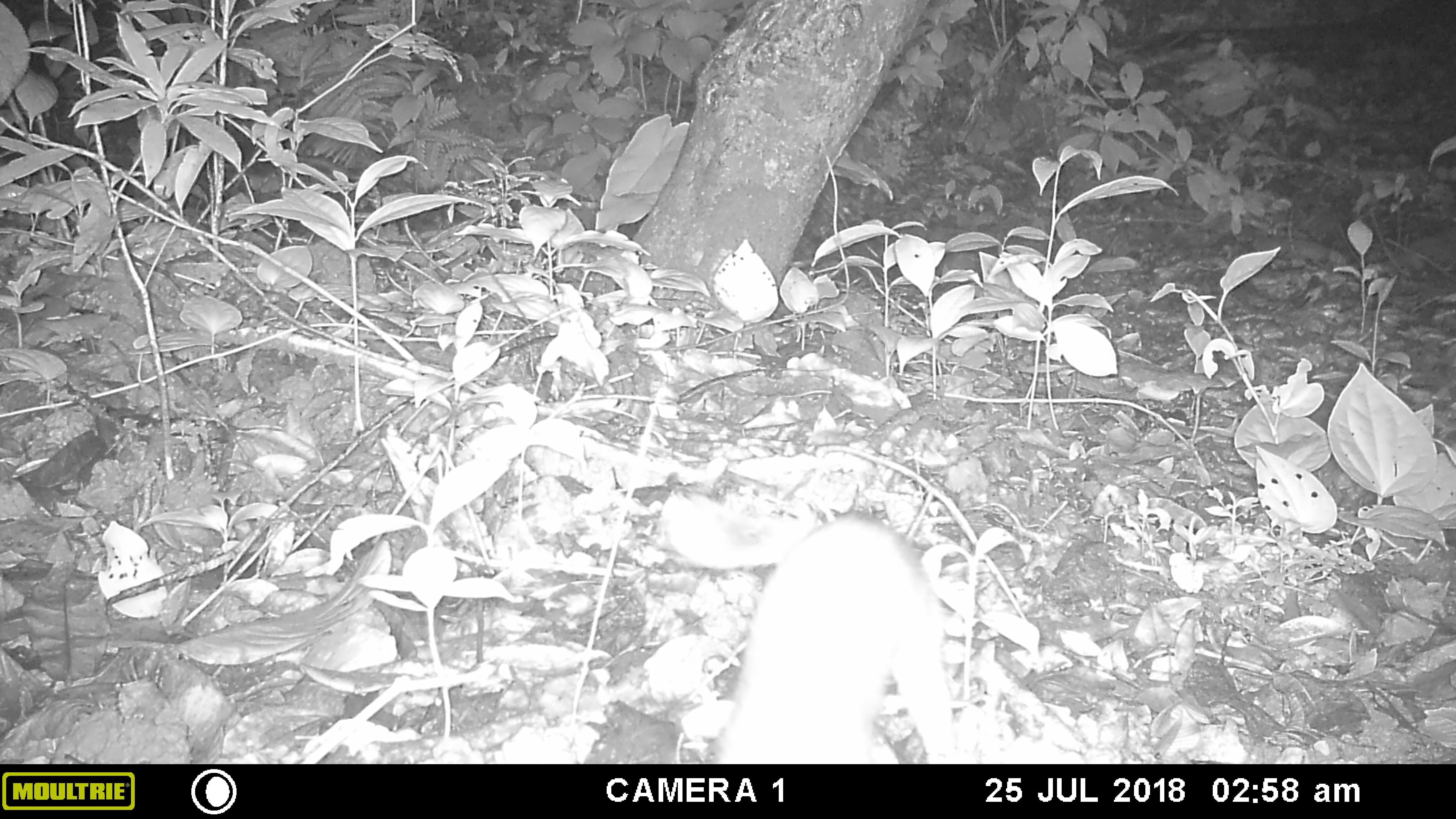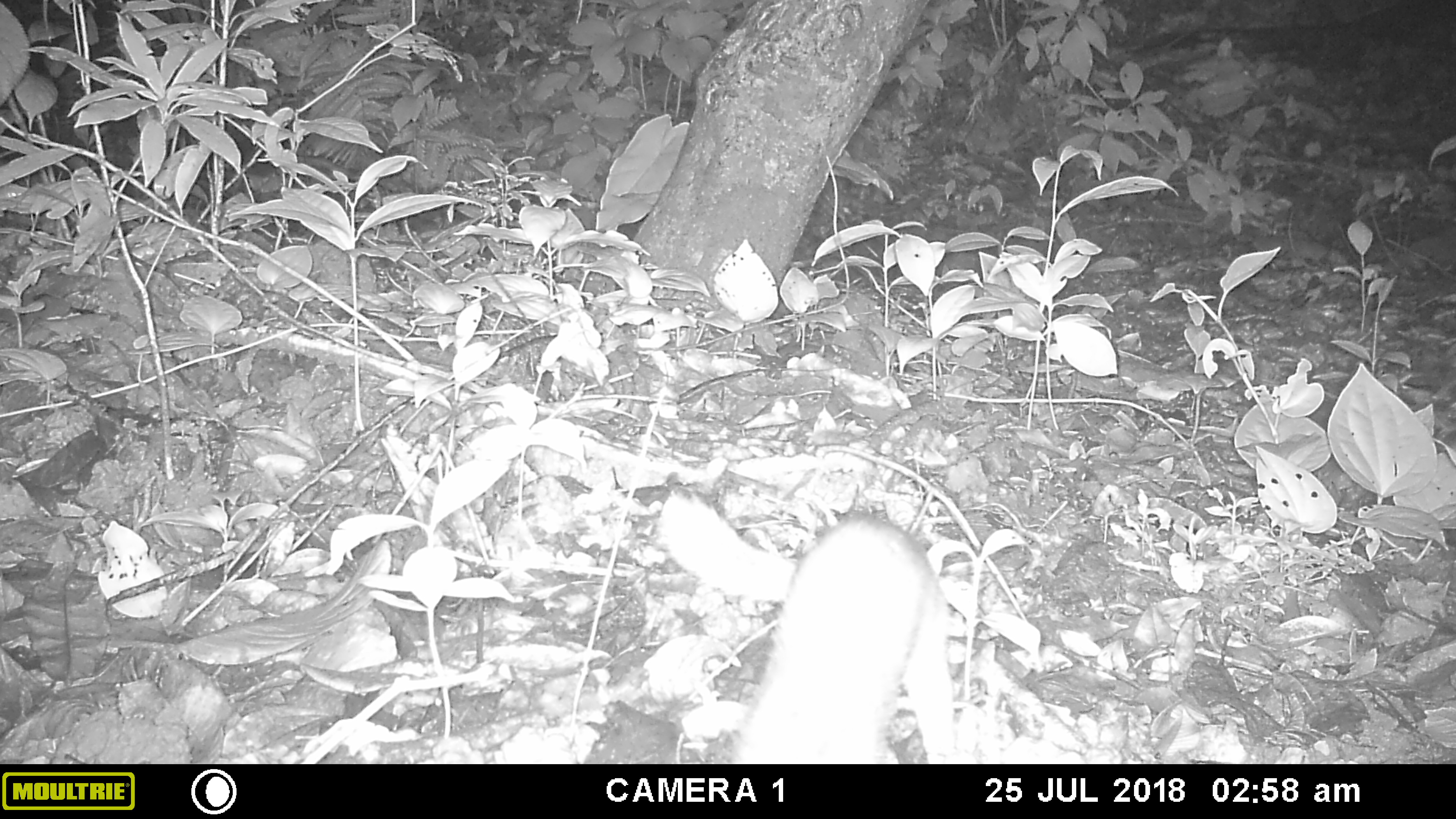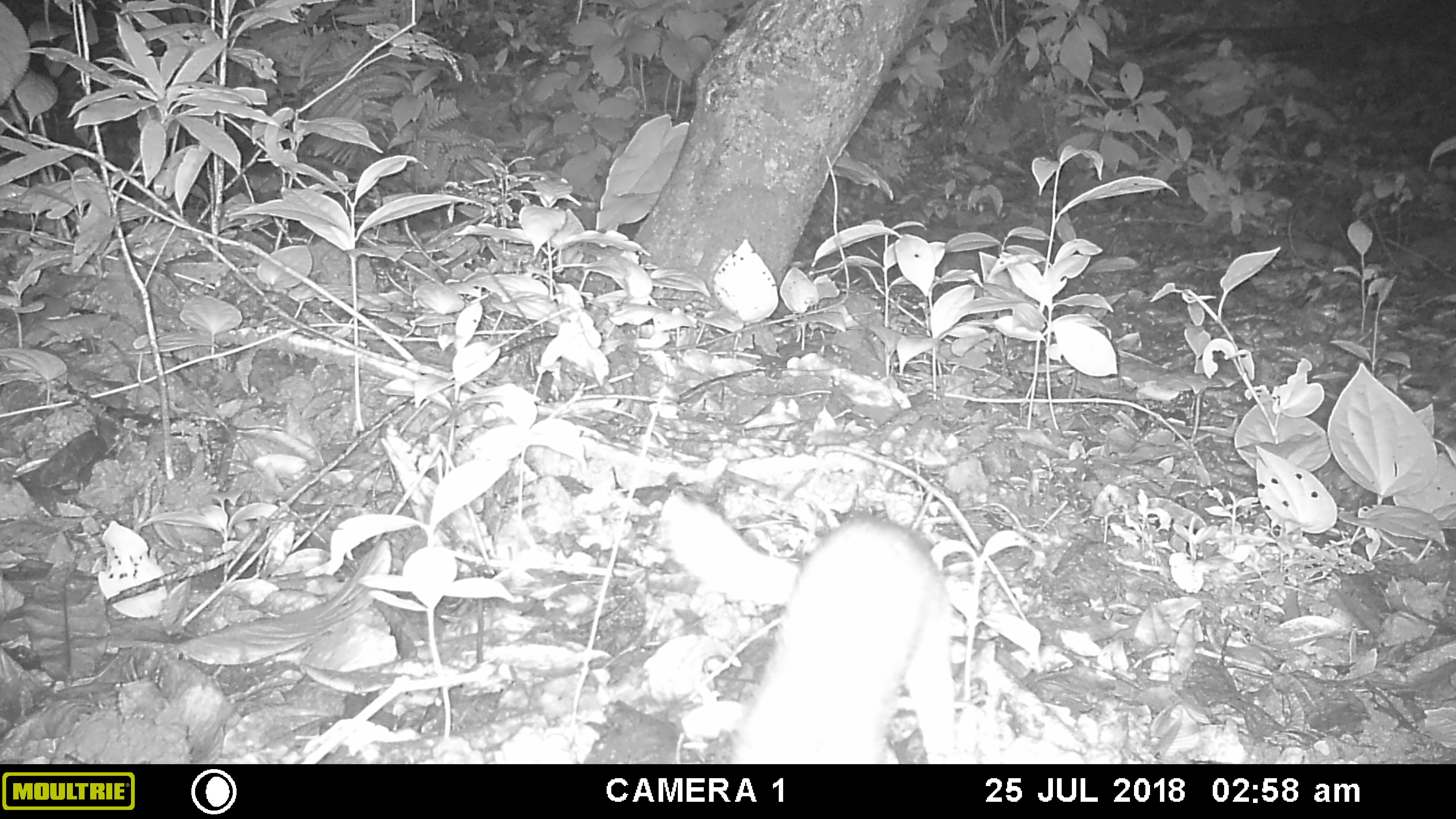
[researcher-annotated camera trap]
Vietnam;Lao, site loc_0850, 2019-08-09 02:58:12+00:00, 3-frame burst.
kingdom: Animalia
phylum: Chordata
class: Mammalia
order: Carnivora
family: Mustelidae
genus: Melogale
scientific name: Melogale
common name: ferret badger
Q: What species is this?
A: Ferret badger (Melogale).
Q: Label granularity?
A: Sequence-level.